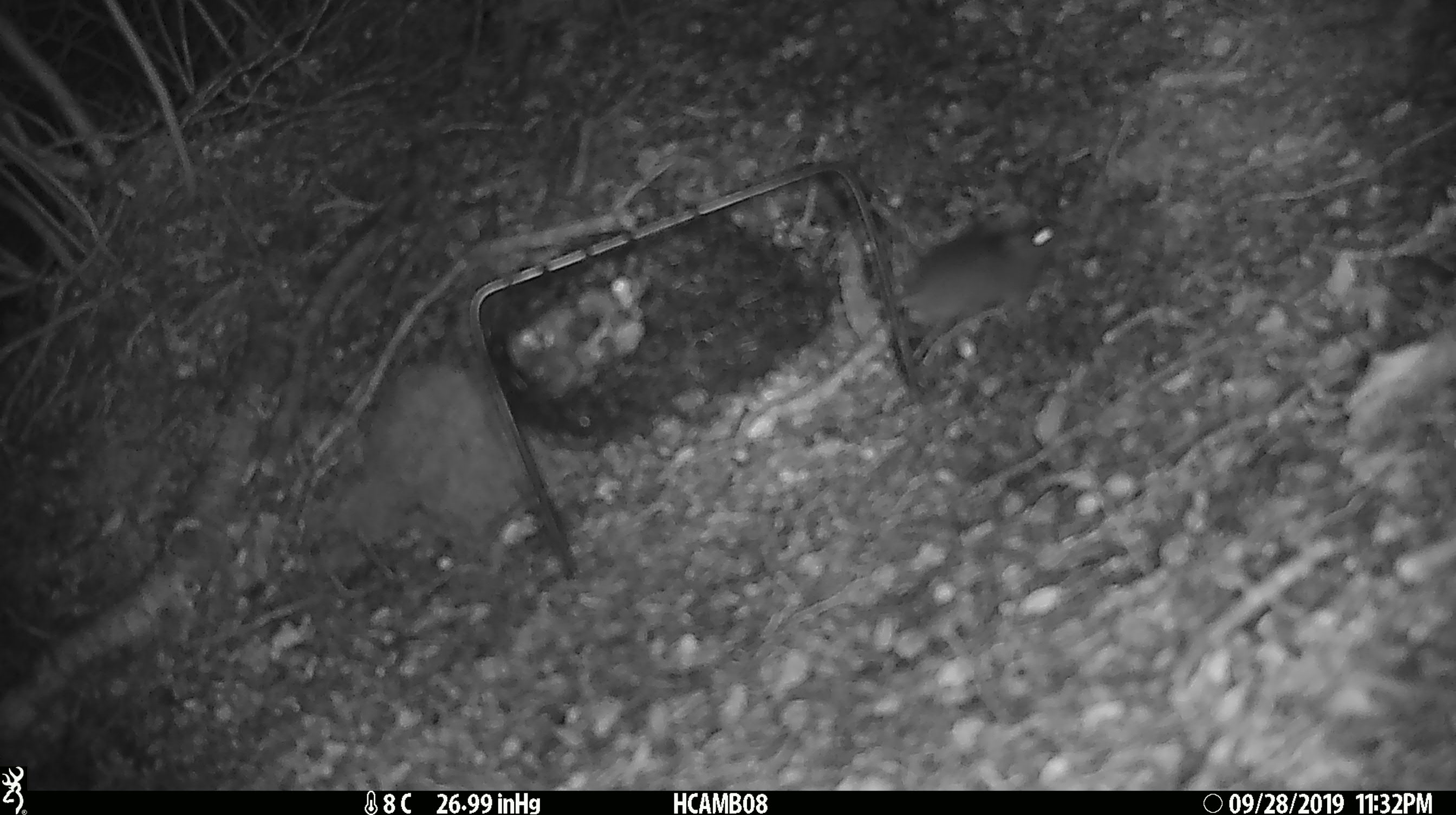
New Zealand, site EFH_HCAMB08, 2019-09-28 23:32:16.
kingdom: Animalia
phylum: Chordata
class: Mammalia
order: Rodentia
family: Muridae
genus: Mus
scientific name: Mus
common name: mouse